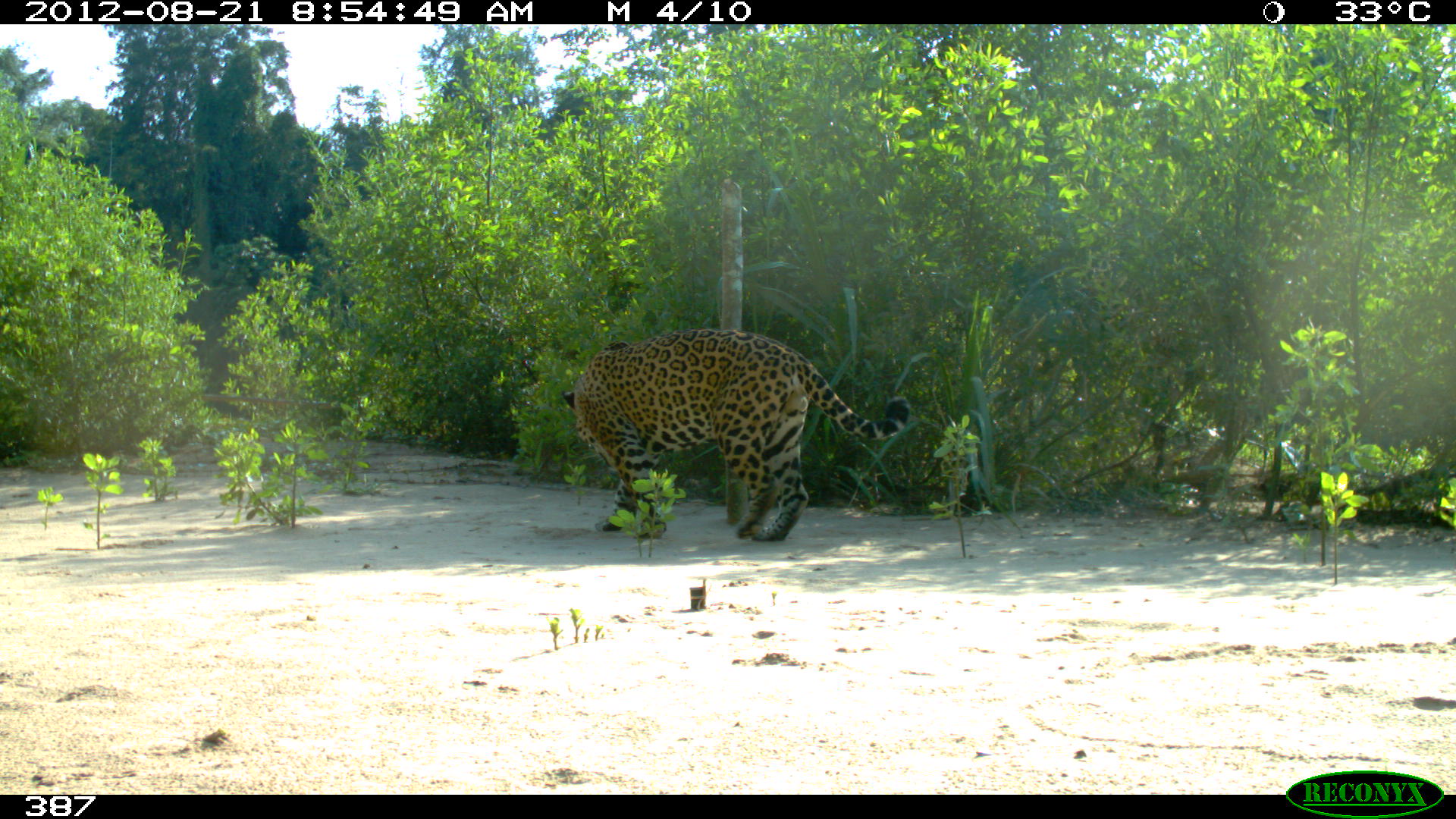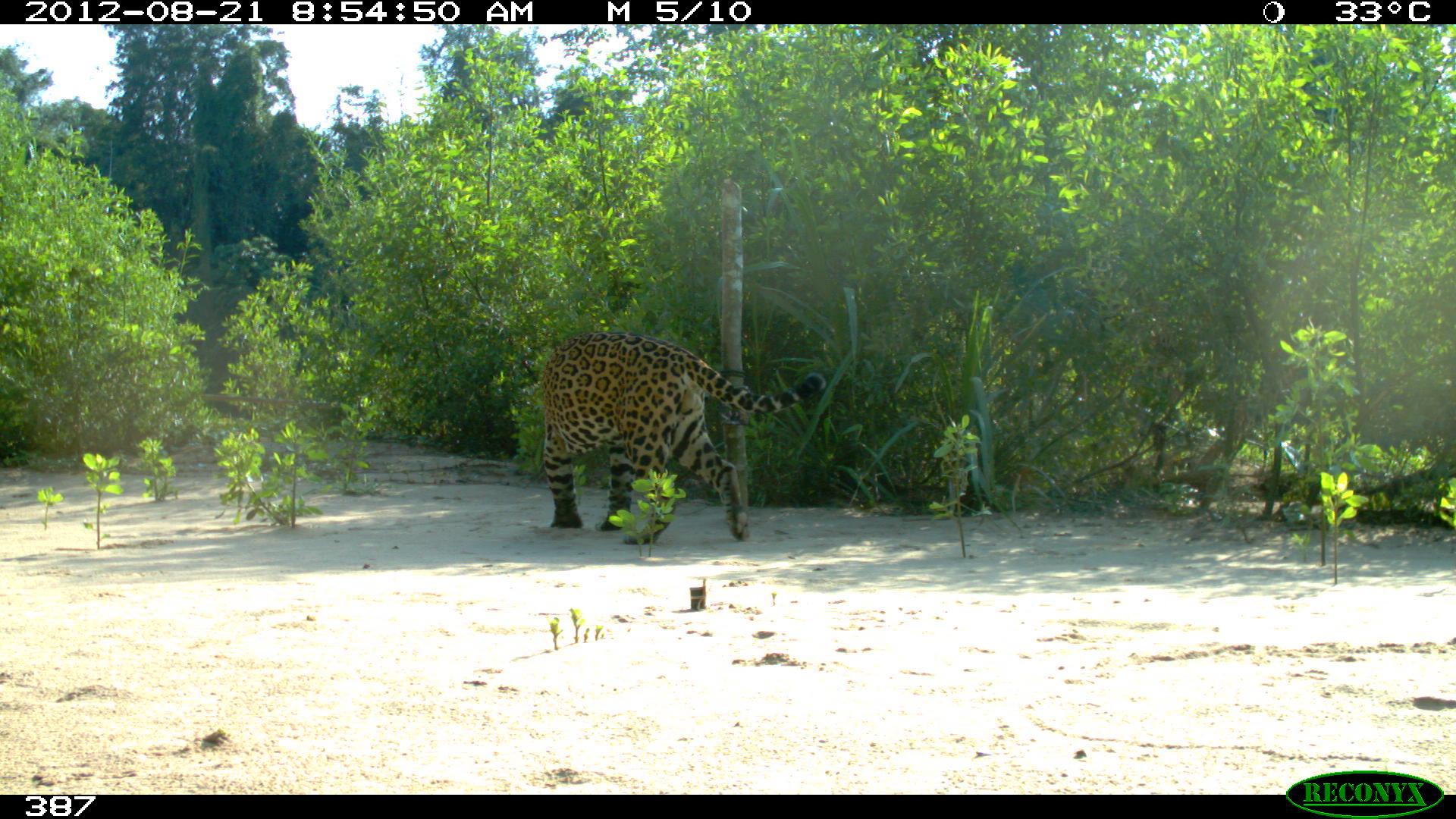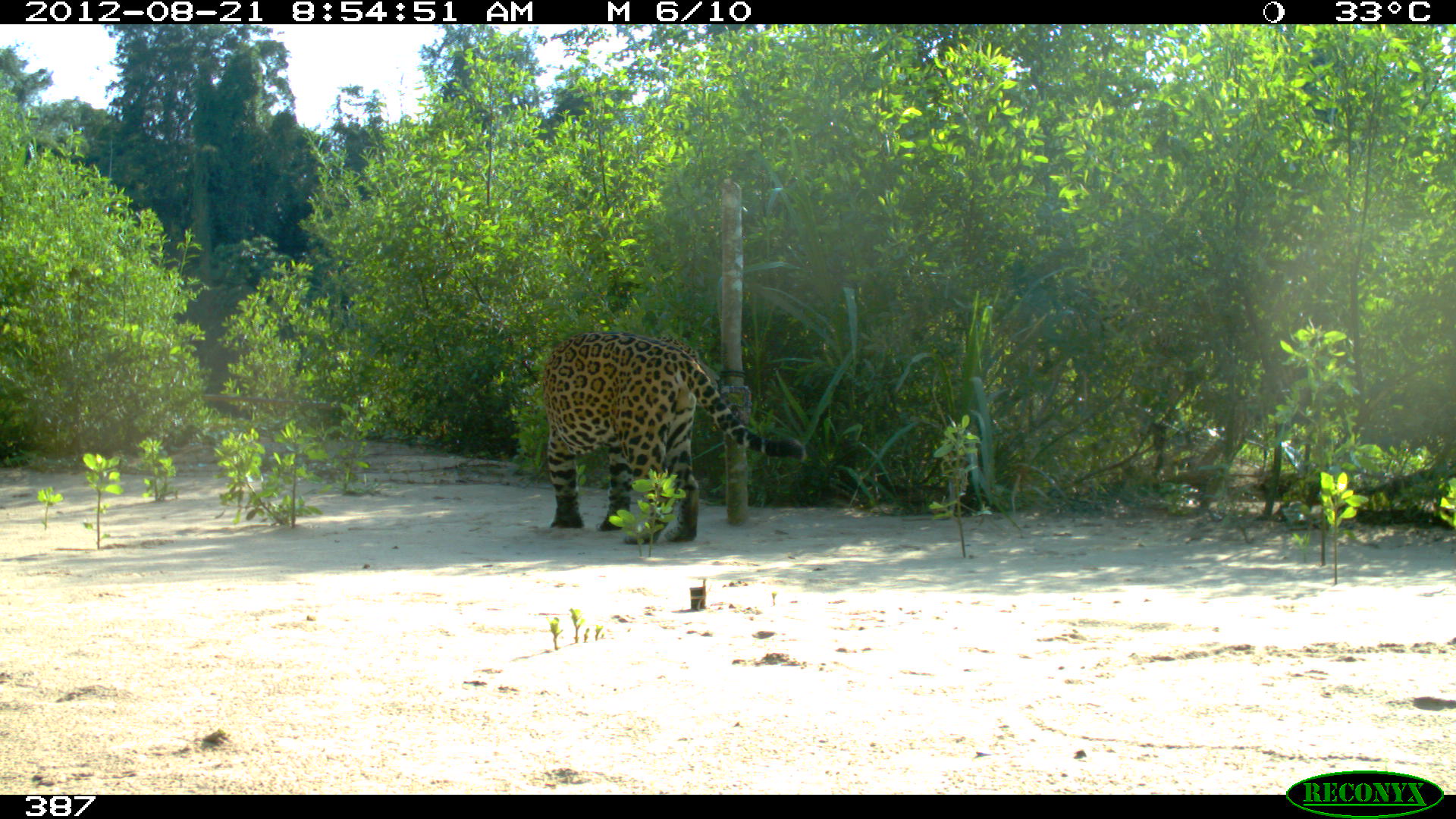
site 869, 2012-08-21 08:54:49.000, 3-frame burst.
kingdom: Animalia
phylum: Chordata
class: Mammalia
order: Carnivora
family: Felidae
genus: Panthera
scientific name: Panthera onca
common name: jaguar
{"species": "Panthera onca (jaguar)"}